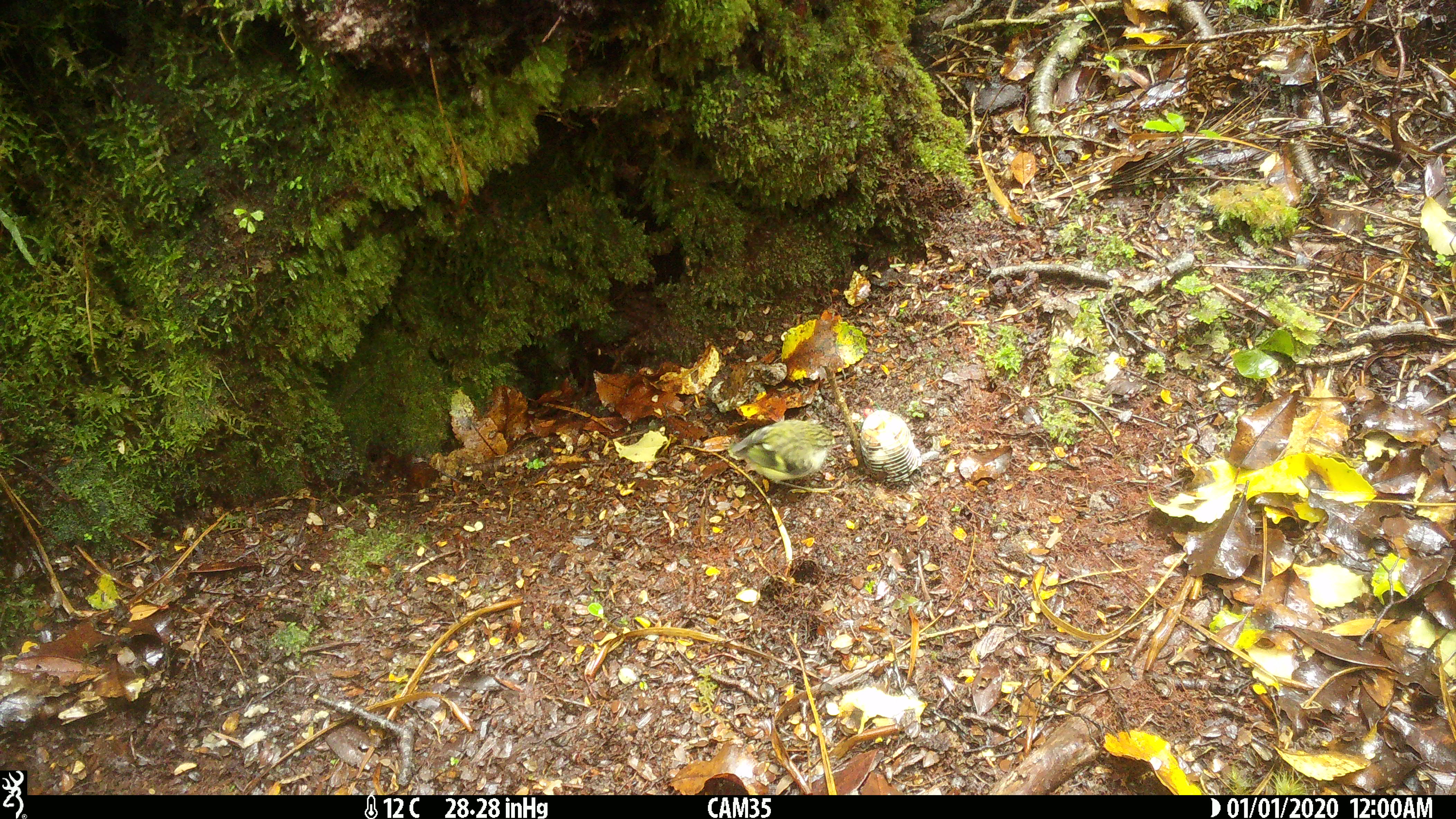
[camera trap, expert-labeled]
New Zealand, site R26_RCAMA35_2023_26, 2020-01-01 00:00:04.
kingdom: Animalia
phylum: Chordata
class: Aves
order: Passeriformes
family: Acanthisittidae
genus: Acanthisitta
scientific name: Acanthisitta chloris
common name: rifleman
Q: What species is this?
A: Rifleman (Acanthisitta chloris).